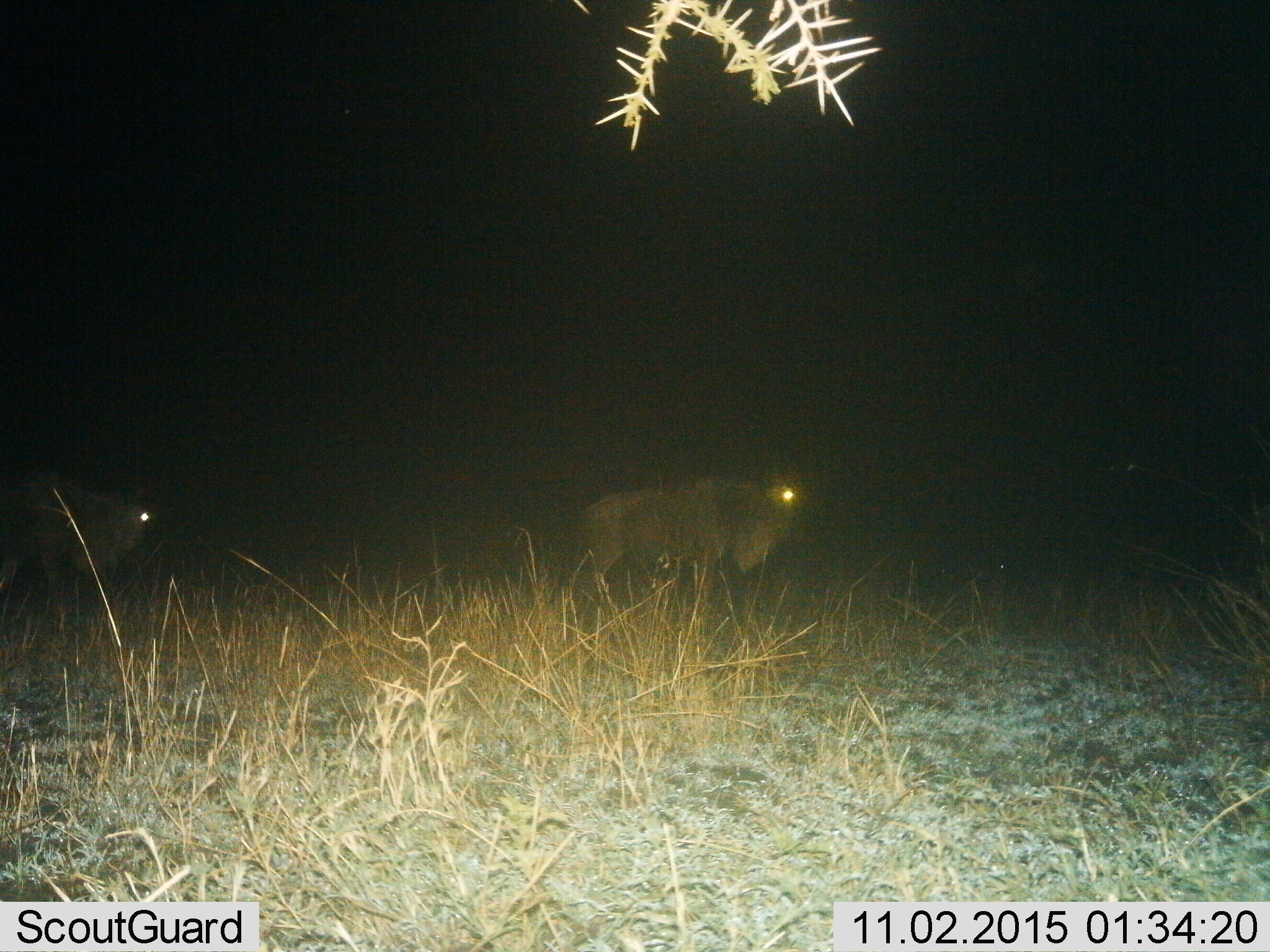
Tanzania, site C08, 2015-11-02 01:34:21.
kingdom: Animalia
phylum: Chordata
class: Mammalia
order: Artiodactyla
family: Bovidae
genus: Connochaetes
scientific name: Connochaetes taurinus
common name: blue wildebeest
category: wildebeest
Wildebeest (blue wildebeest) (Connochaetes taurinus), count 2. Behavior (volunteer vote fractions): standing 40%, resting 0%, moving 60%, interacting 0%. Young present (vote fraction): 0%. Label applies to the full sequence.